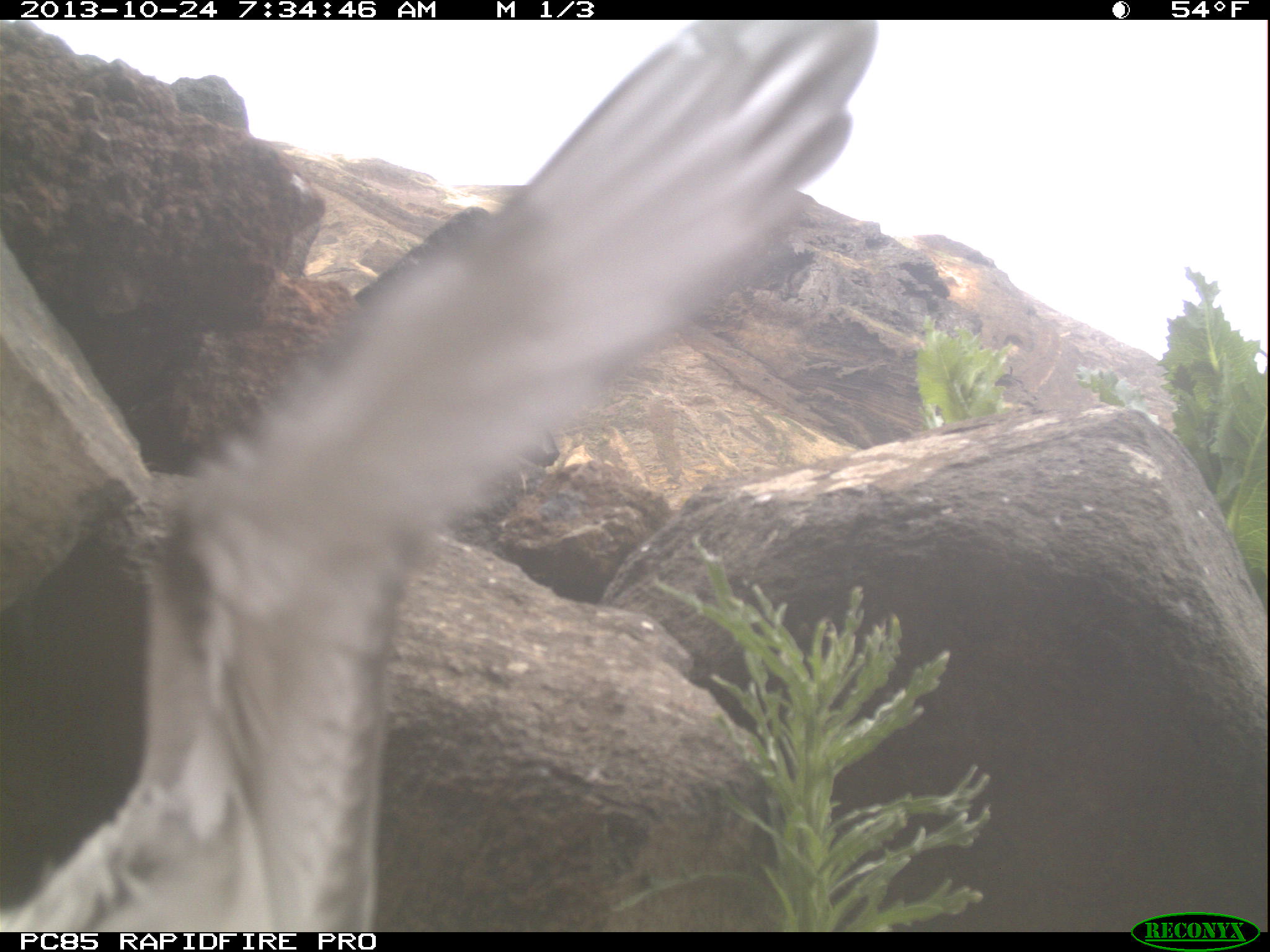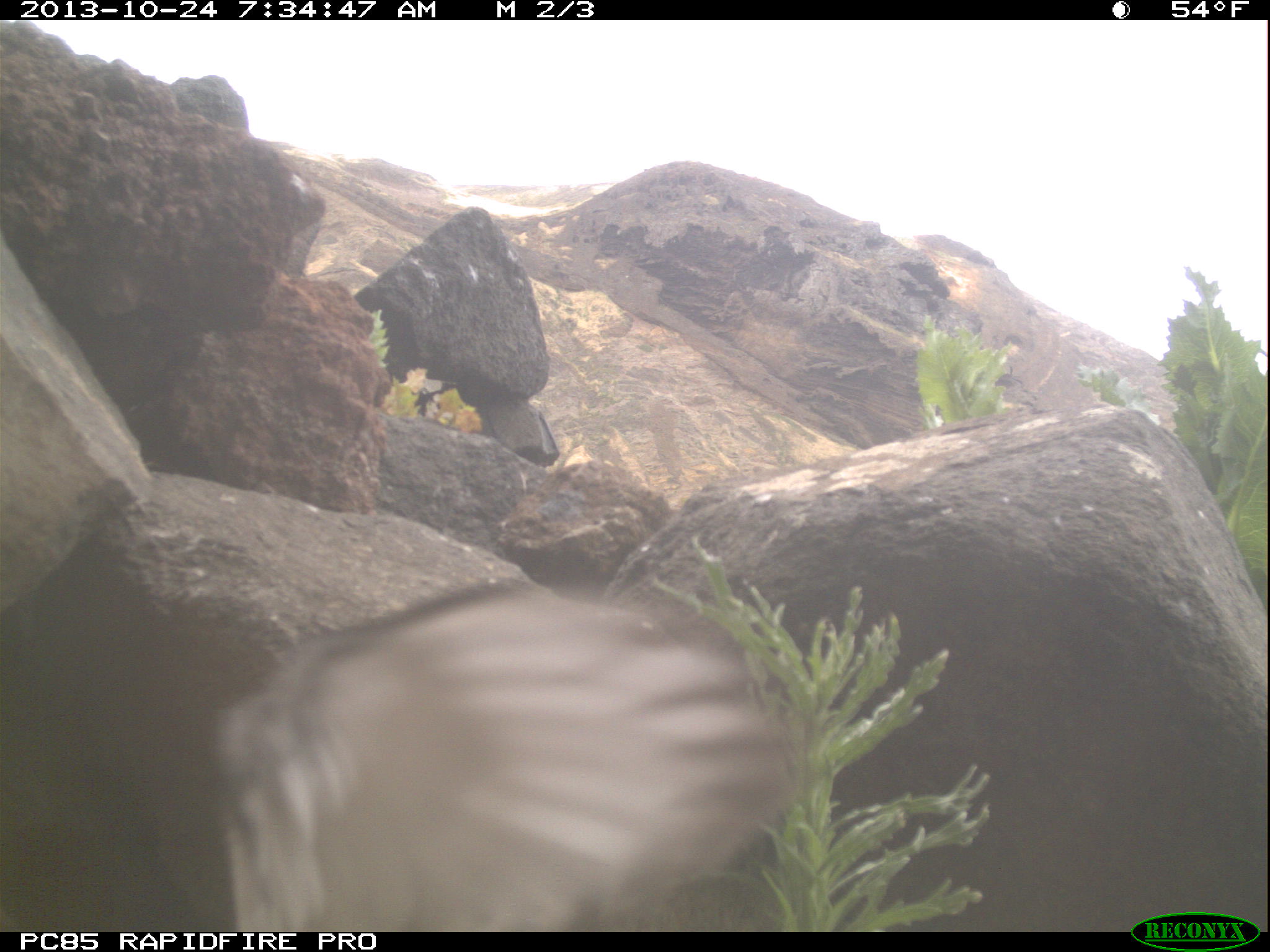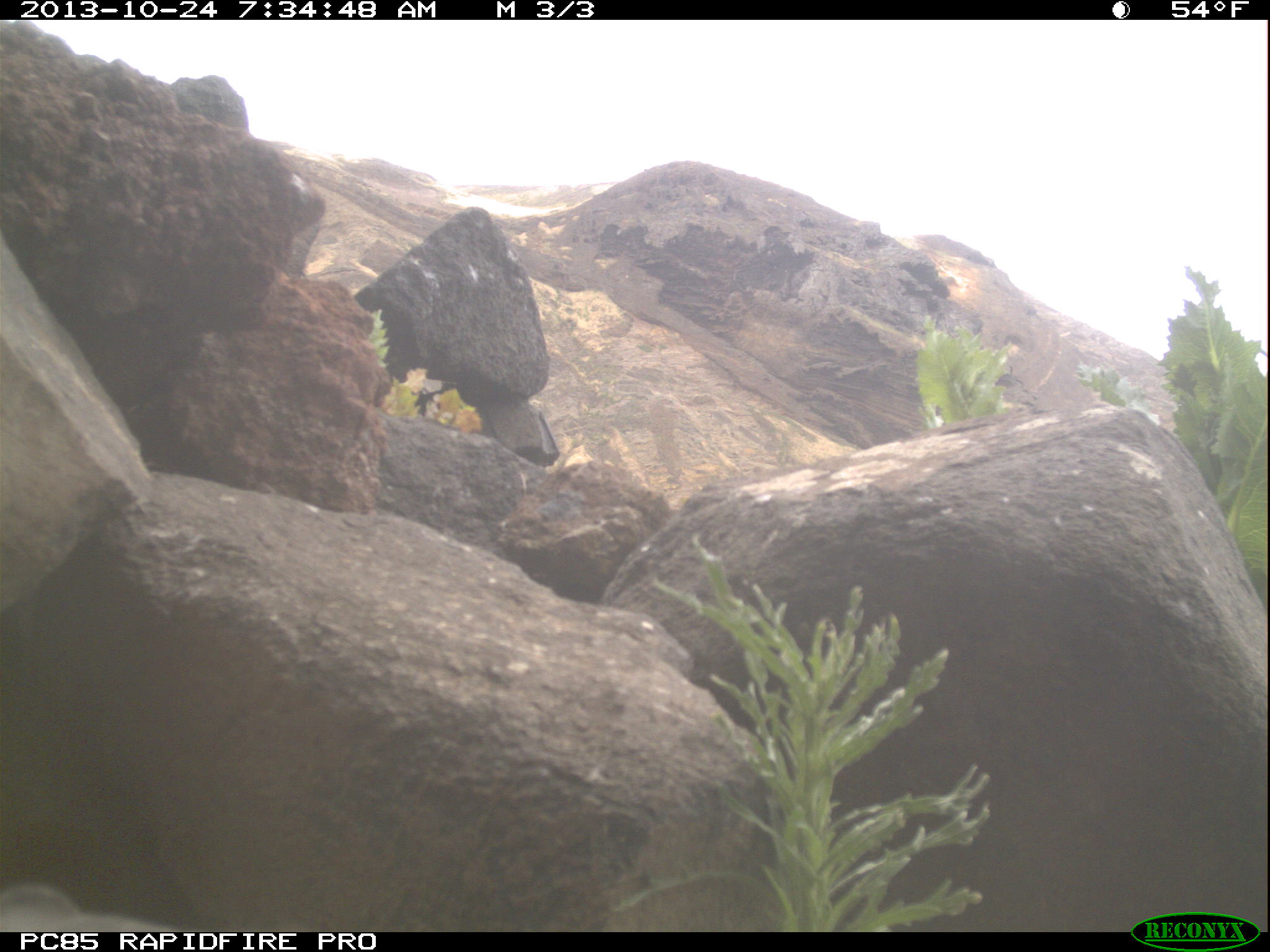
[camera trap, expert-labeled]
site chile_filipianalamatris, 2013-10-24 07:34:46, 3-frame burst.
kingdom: Animalia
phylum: Chordata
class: Aves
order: Procellariiformes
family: Procellariidae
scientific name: Procellariidae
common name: petrel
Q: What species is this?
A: Petrel (Procellariidae).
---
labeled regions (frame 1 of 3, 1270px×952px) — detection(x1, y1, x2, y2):
petrel: detection(7, 14, 891, 923)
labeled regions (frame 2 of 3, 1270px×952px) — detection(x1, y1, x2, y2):
petrel: detection(197, 579, 809, 930)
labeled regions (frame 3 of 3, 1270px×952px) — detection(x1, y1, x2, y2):
petrel: detection(0, 874, 184, 931)